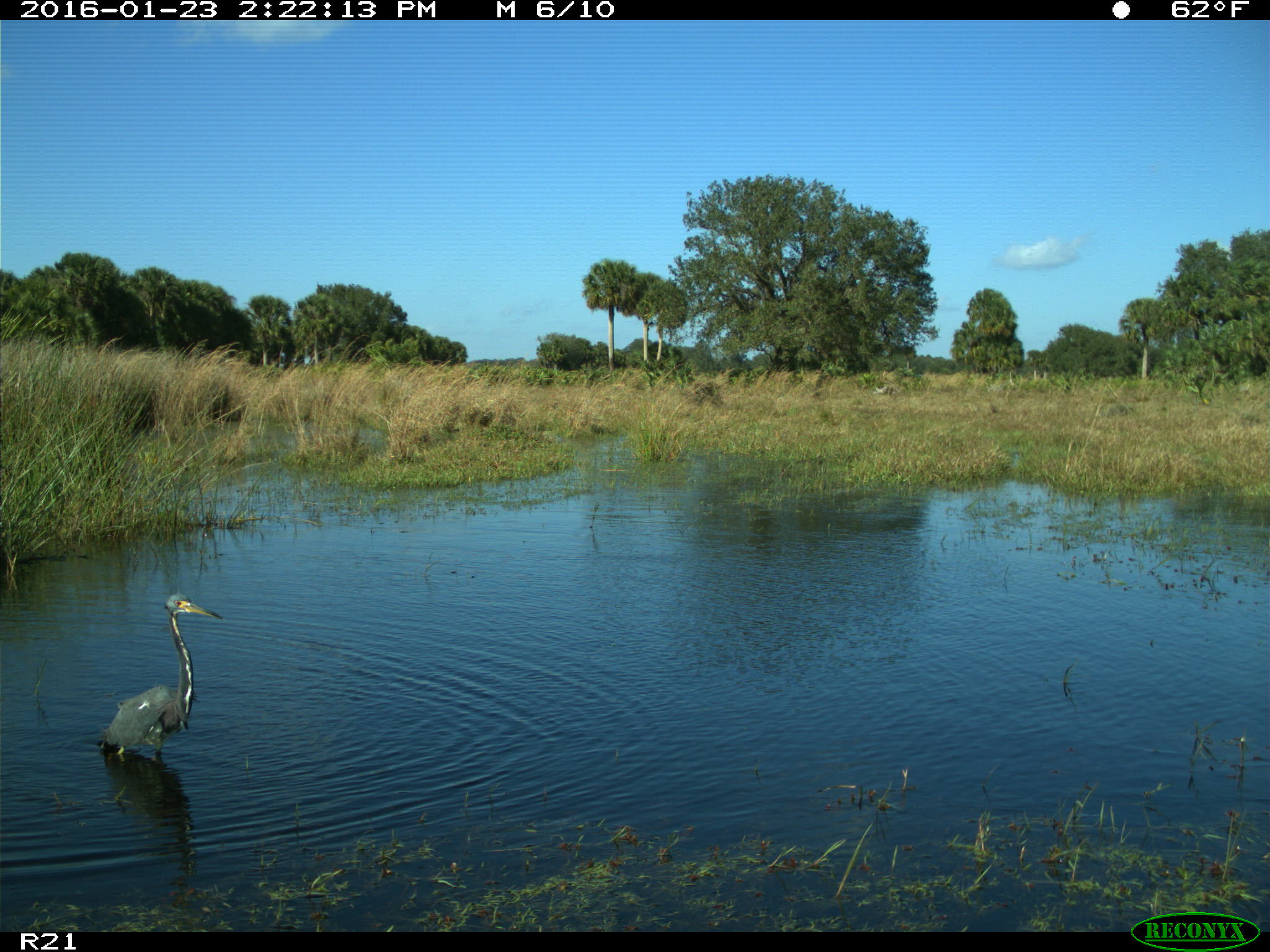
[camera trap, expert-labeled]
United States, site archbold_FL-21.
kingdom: Animalia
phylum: Chordata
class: Aves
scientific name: Aves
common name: birds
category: unidentified bird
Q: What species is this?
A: Unidentified bird (birds) (Aves).